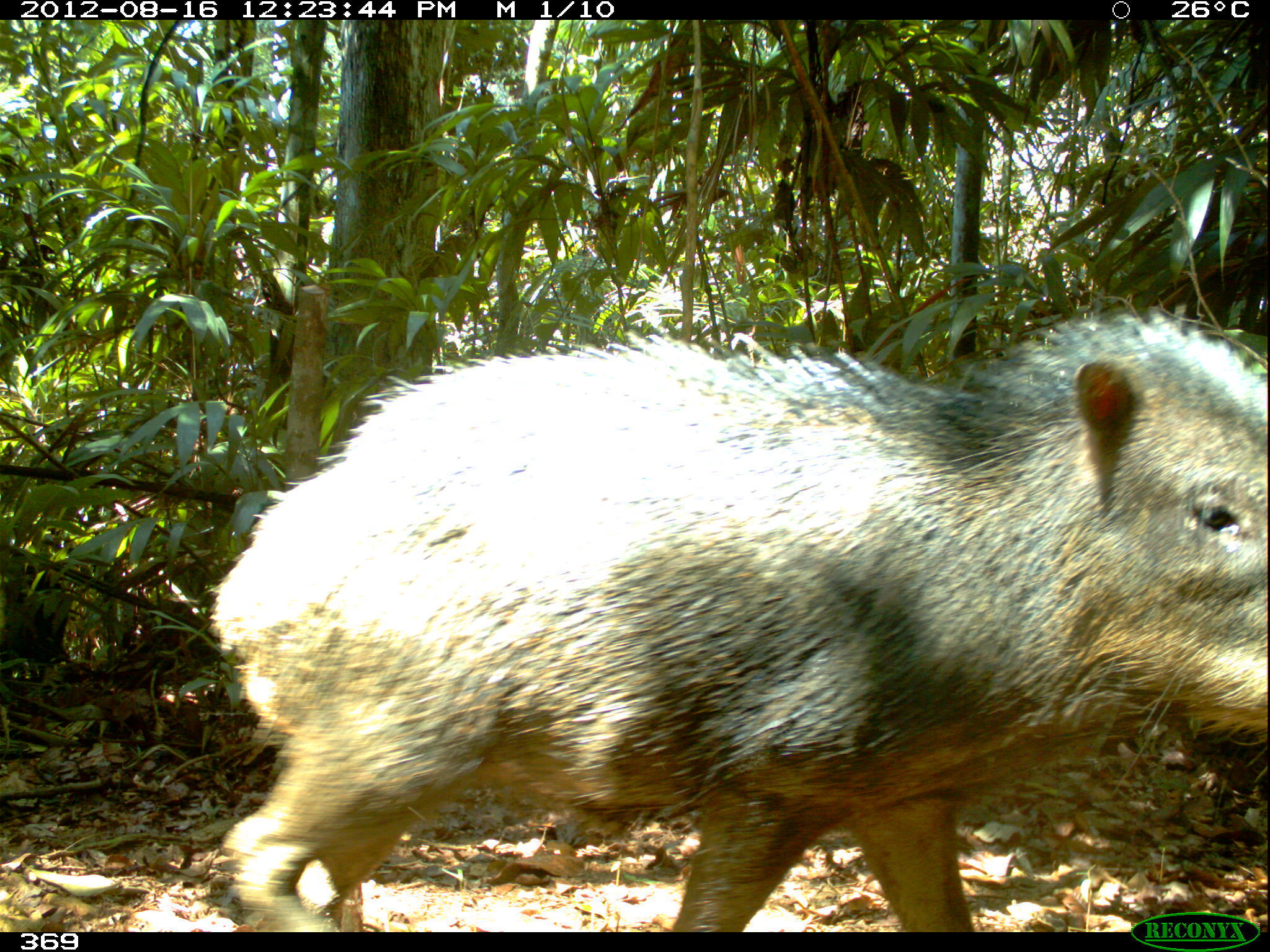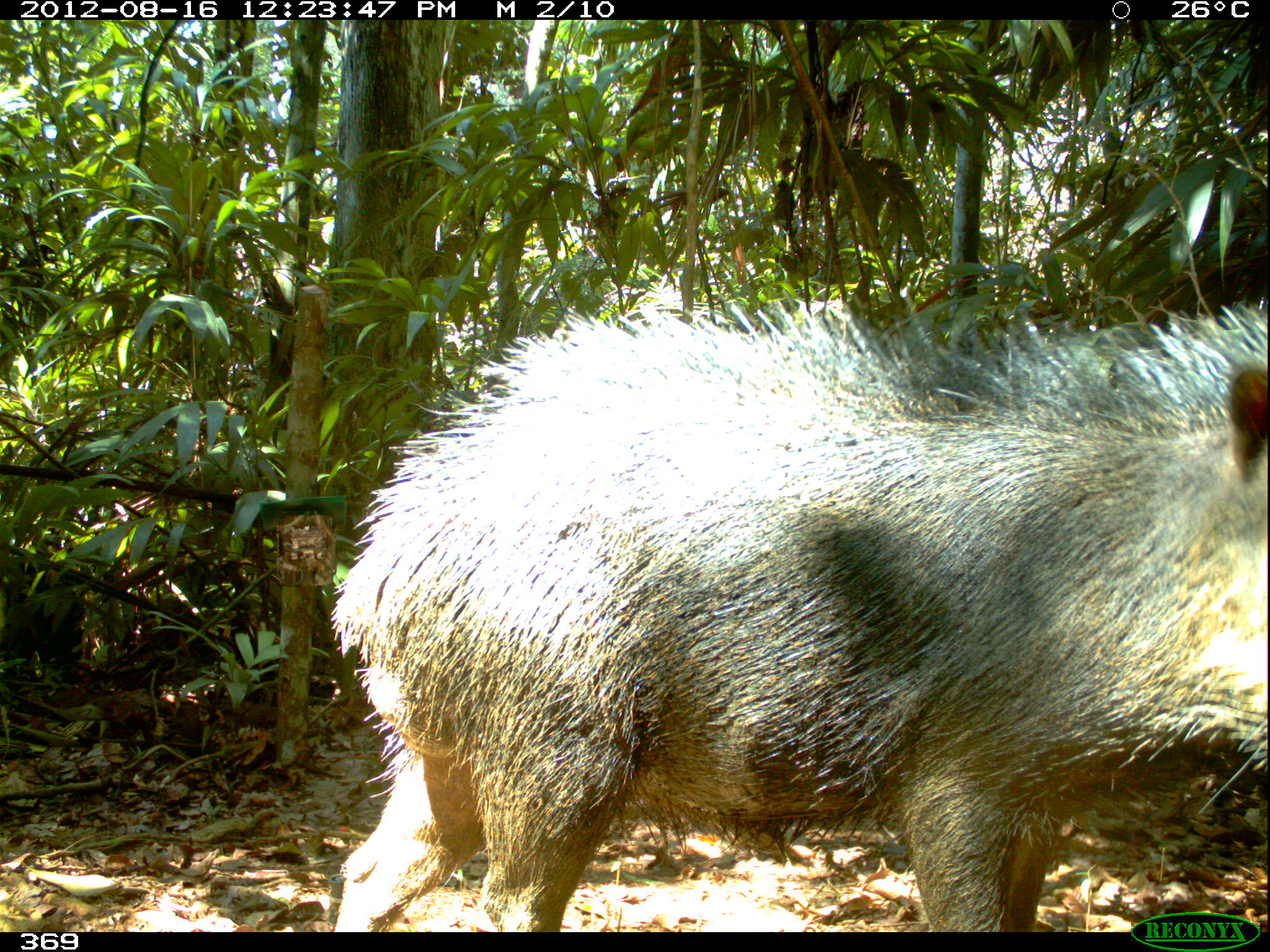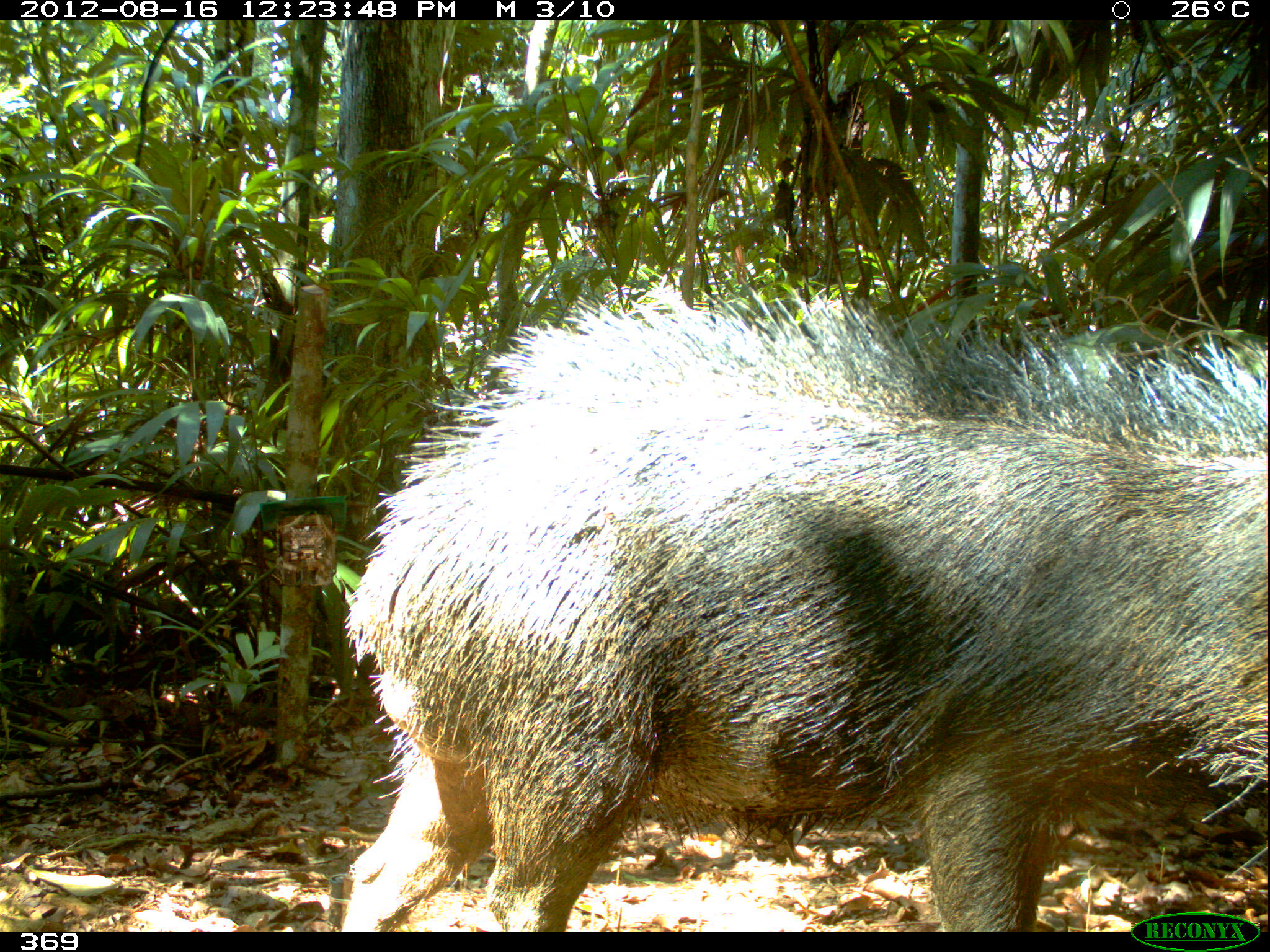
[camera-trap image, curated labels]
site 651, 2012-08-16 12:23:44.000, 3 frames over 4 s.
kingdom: Animalia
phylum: Chordata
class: Mammalia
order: Artiodactyla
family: Tayassuidae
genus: Tayassu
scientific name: Tayassu pecari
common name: white-lipped peccary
Tayassu pecari (white-lipped peccary).